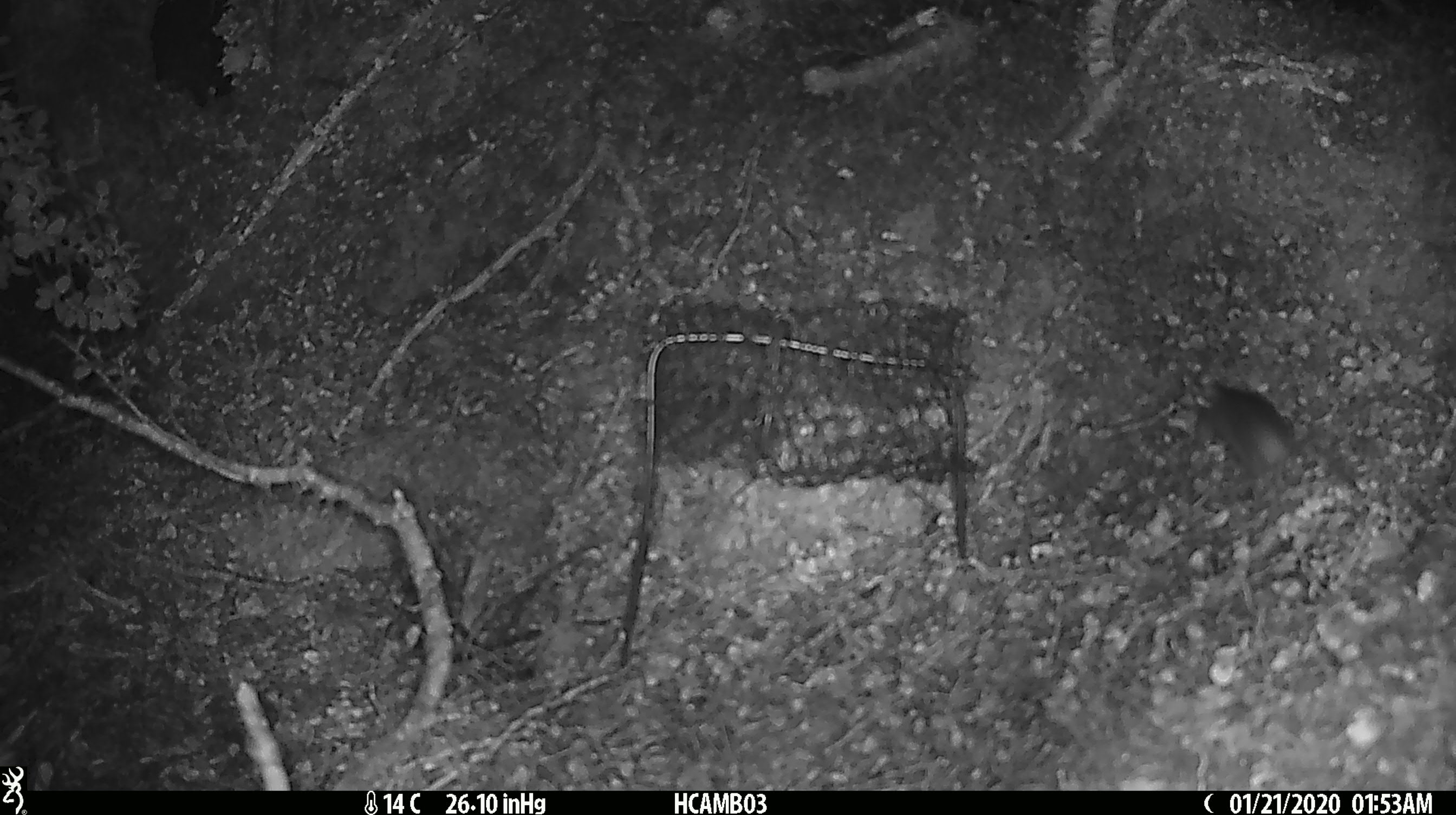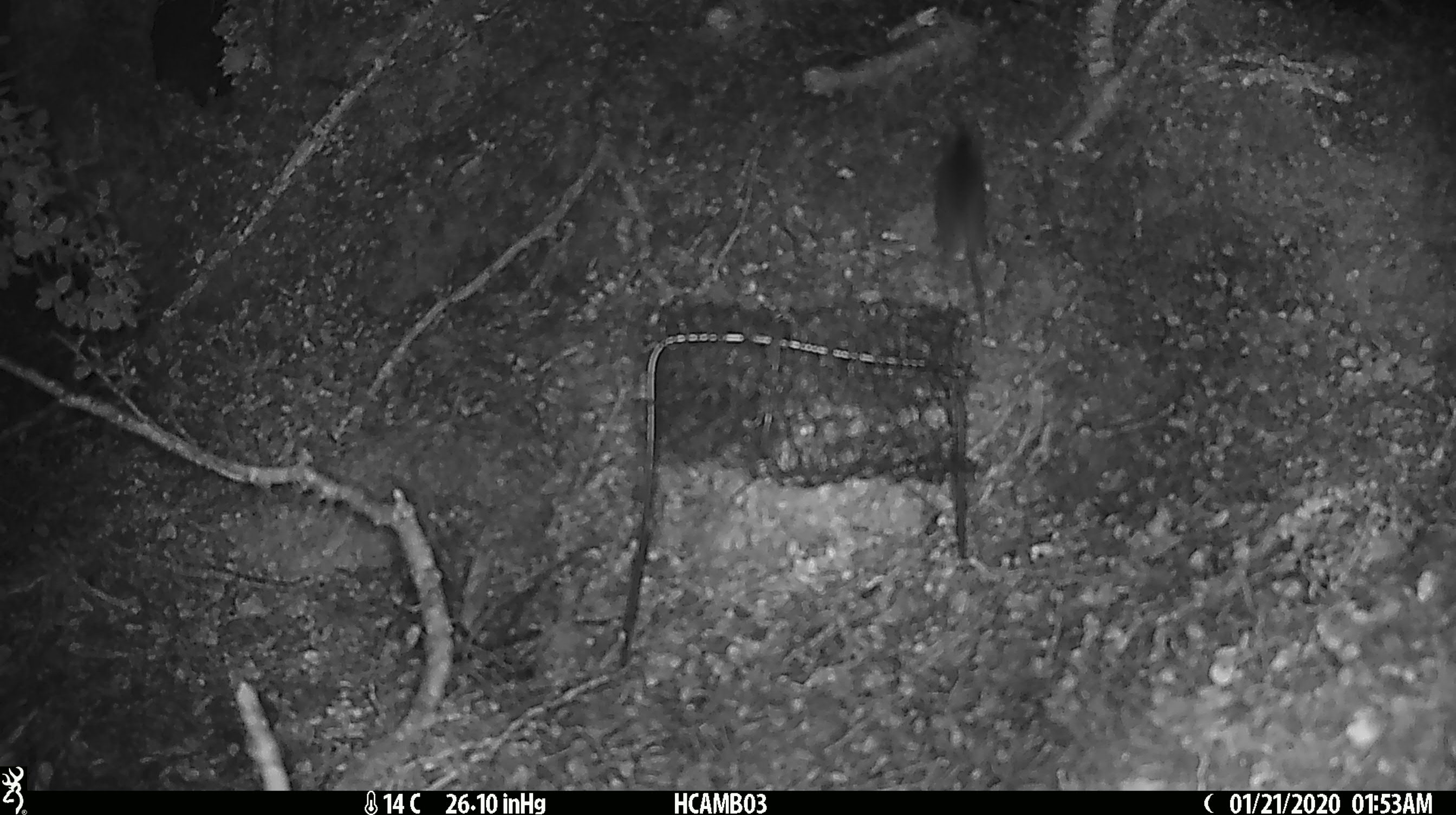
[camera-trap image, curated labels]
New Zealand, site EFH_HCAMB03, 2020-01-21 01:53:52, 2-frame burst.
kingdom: Animalia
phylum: Chordata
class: Mammalia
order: Rodentia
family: Muridae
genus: Mus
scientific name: Mus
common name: mouse